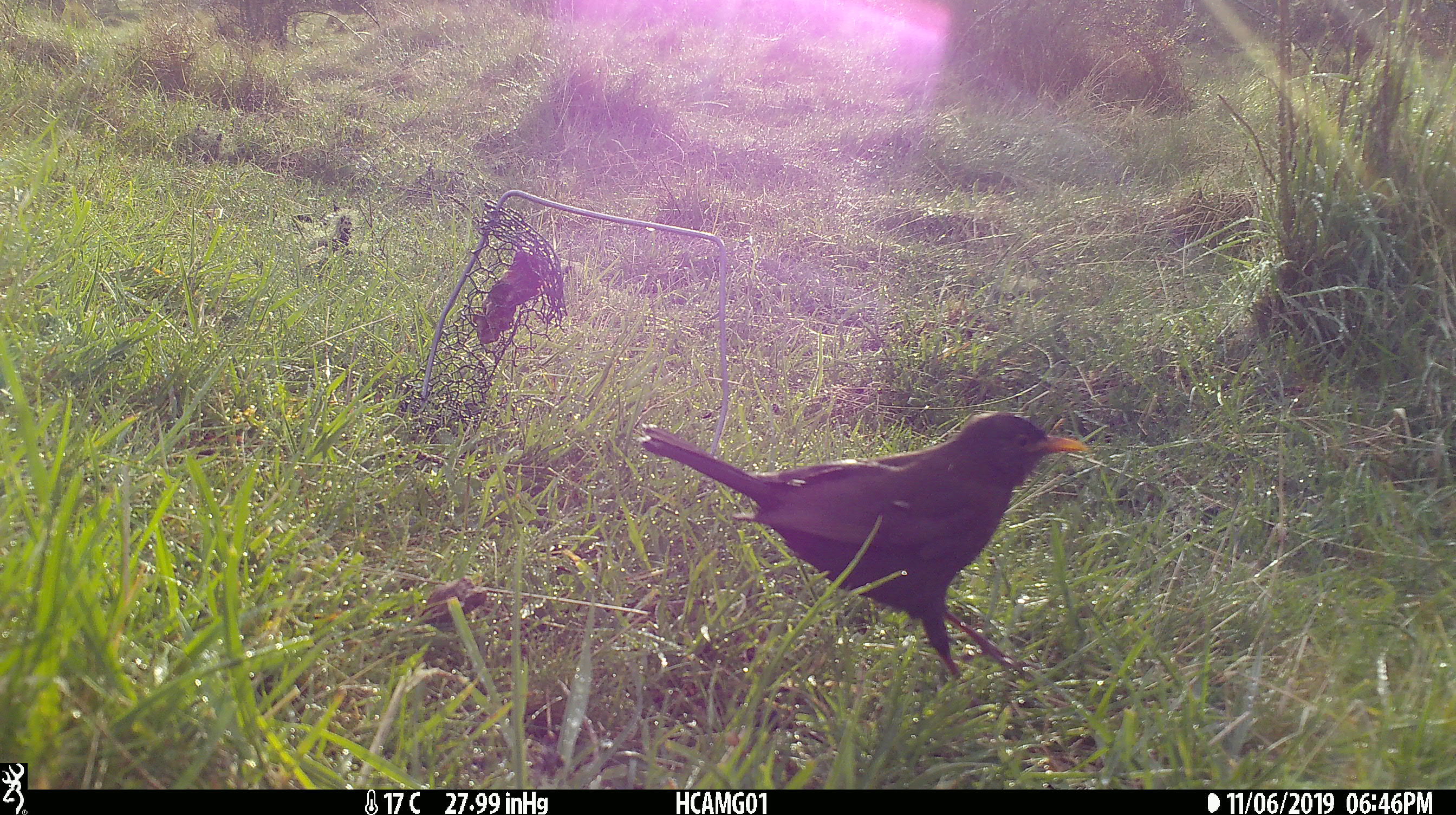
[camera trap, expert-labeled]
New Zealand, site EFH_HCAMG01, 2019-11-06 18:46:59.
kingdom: Animalia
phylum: Chordata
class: Aves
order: Passeriformes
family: Turdidae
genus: Turdus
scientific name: Turdus merula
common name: eurasian blackbird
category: blackbird